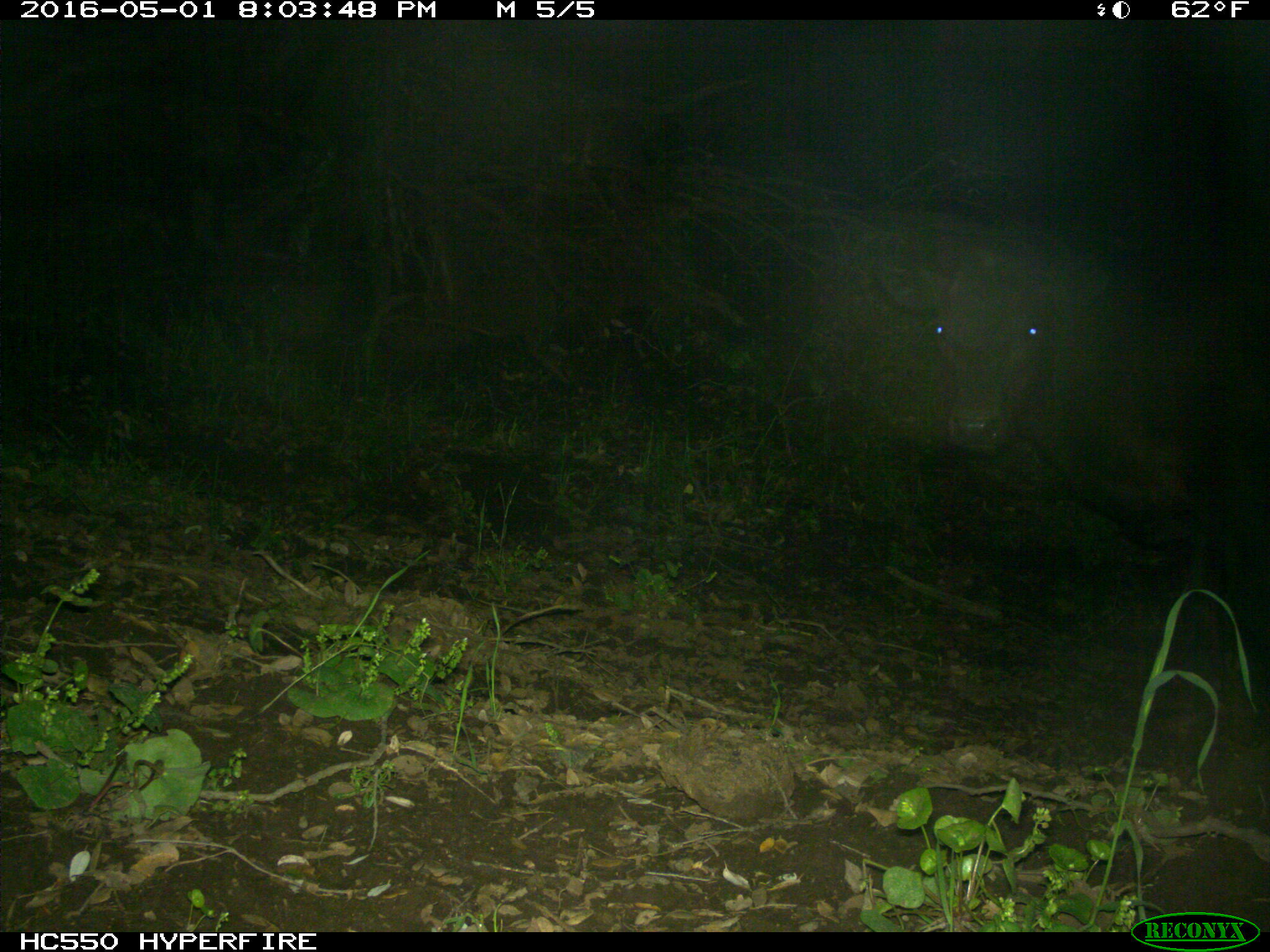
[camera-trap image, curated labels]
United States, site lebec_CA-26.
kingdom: Animalia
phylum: Chordata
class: Mammalia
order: Artiodactyla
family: Bovidae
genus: Bos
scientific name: Bos taurus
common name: domestic cow